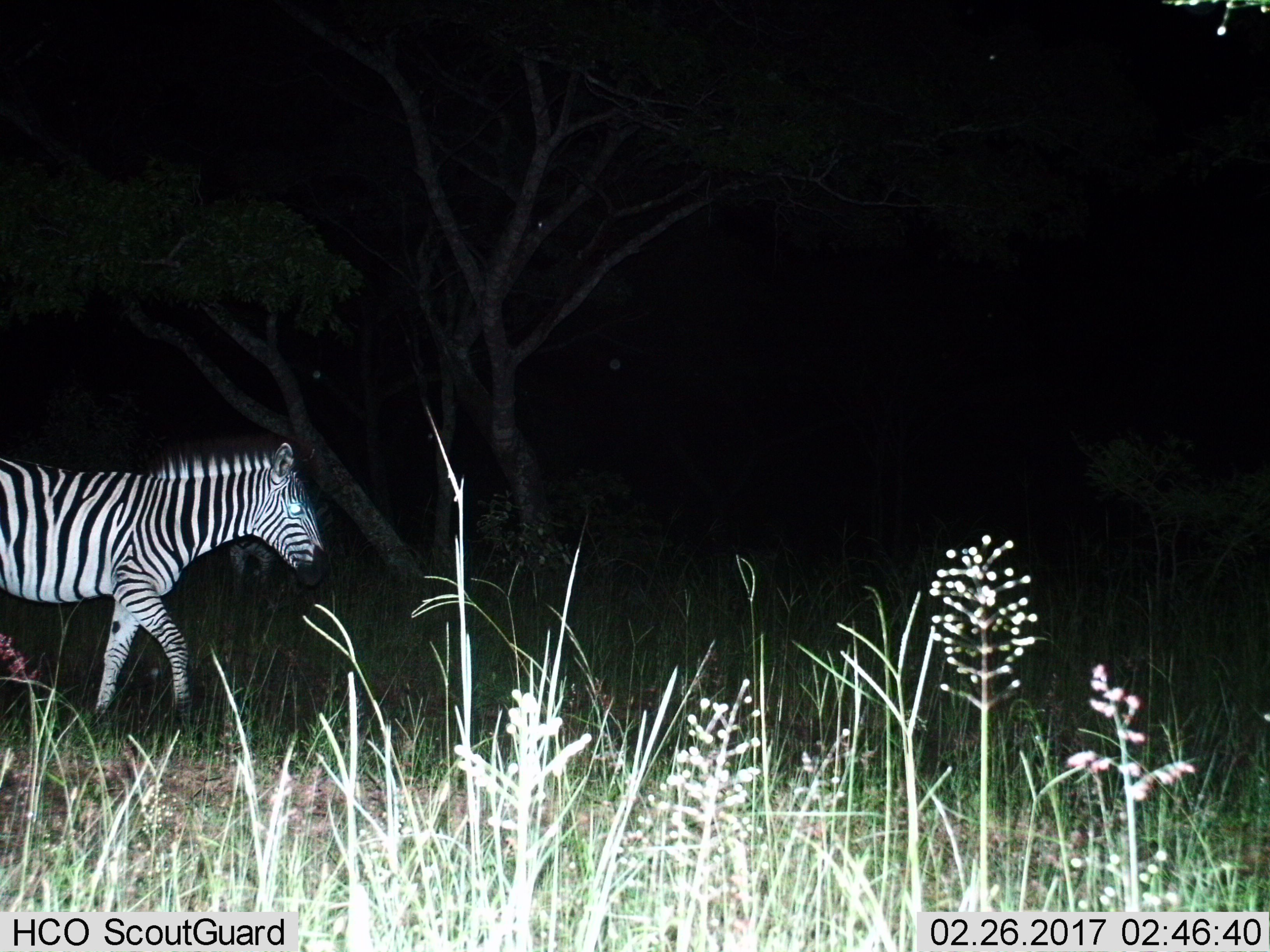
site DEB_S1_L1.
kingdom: Animalia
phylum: Chordata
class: Mammalia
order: Perissodactyla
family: Equidae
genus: Equus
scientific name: Equus quagga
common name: plains zebra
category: zebraplains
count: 1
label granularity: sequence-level